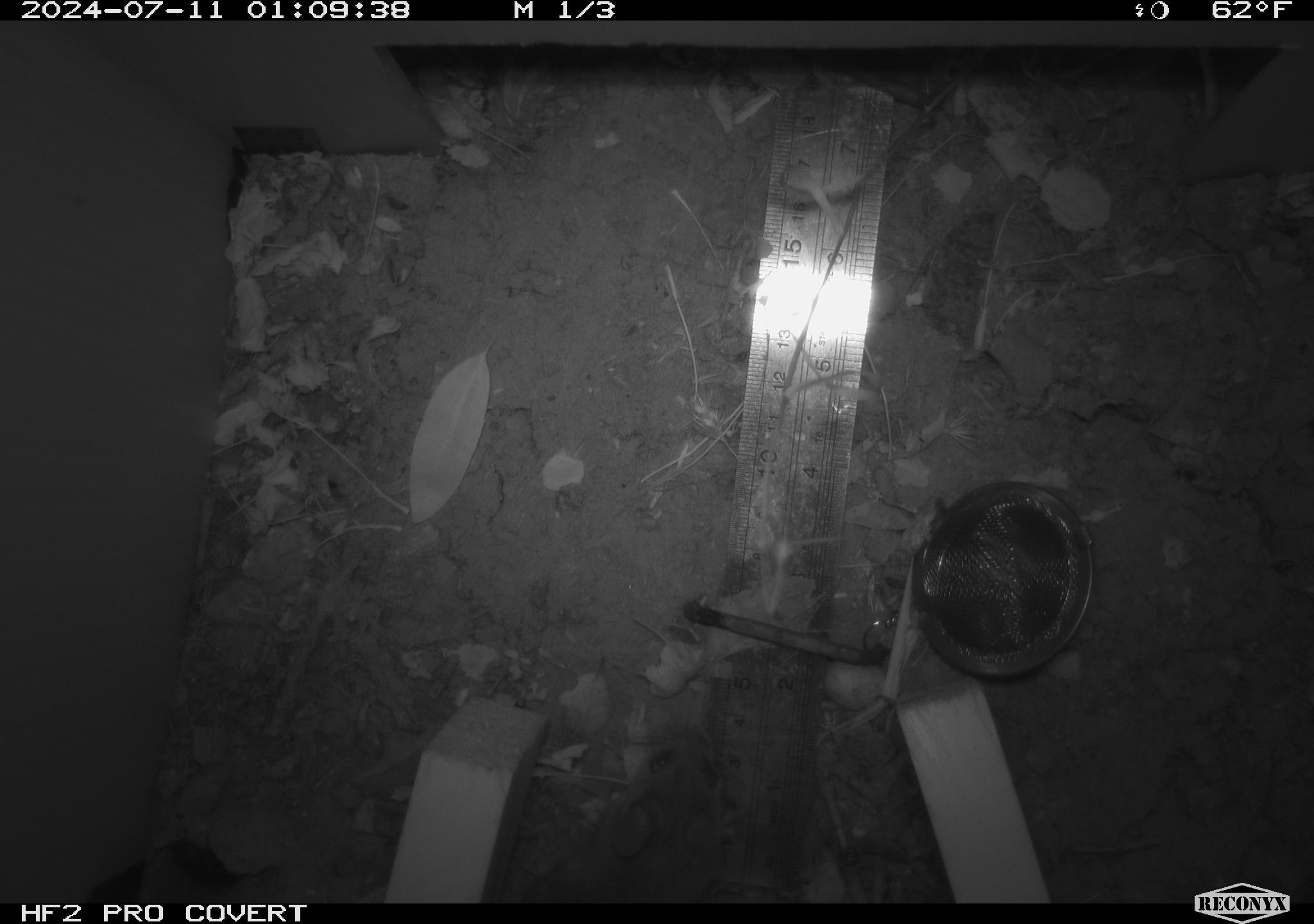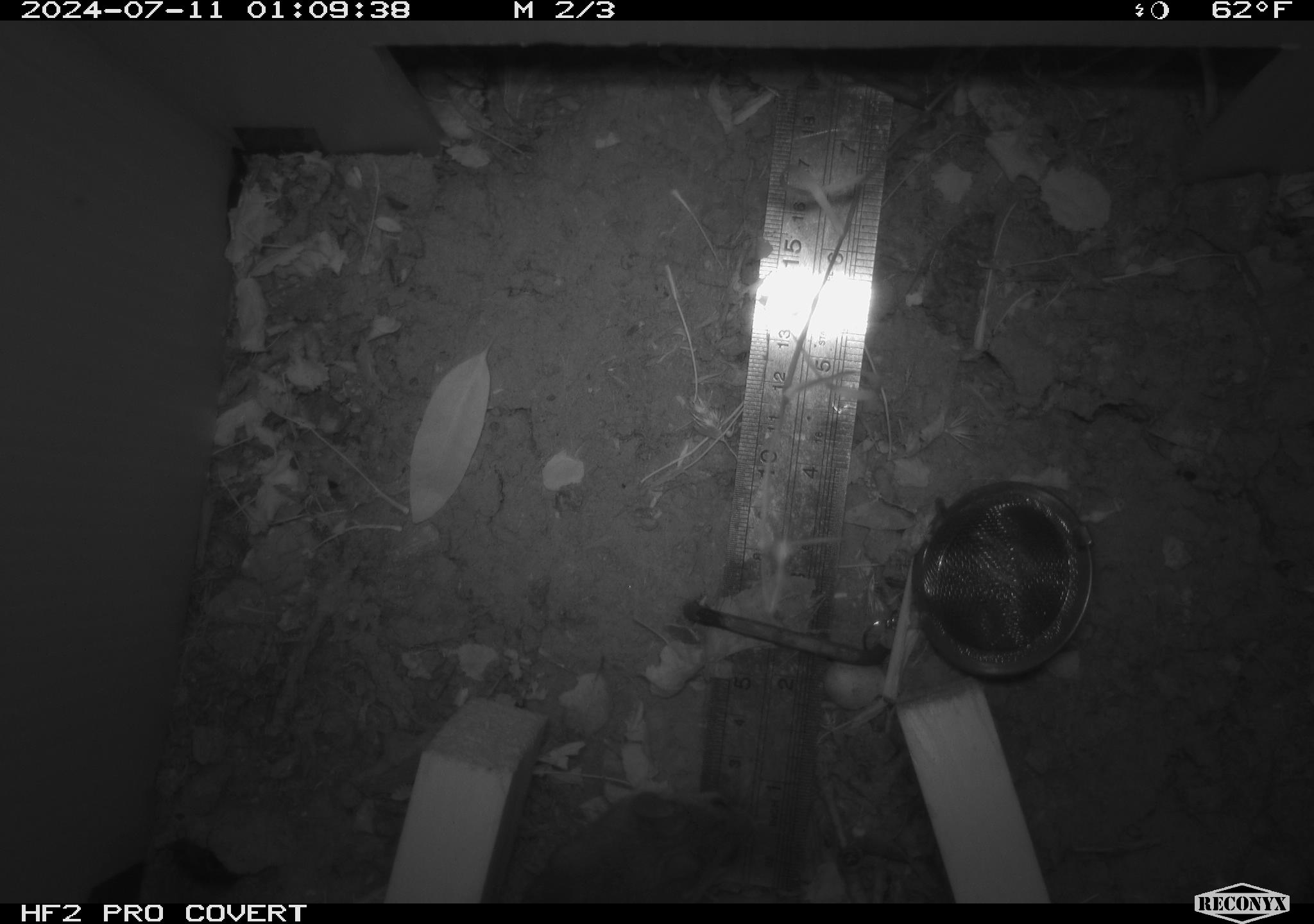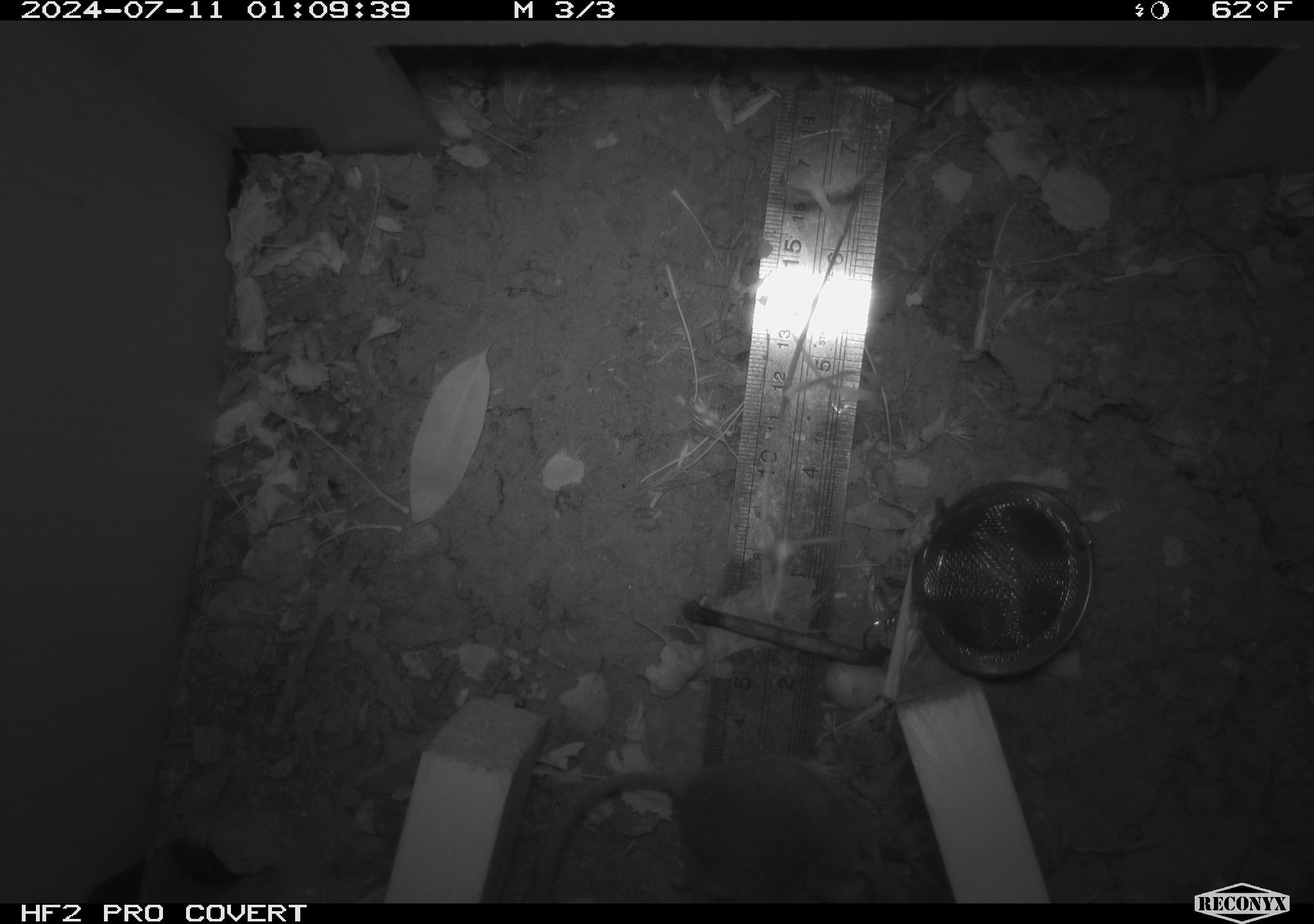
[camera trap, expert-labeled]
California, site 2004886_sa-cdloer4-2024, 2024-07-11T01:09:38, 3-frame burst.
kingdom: Animalia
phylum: Chordata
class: Mammalia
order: Rodentia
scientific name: Rodentia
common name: rodent